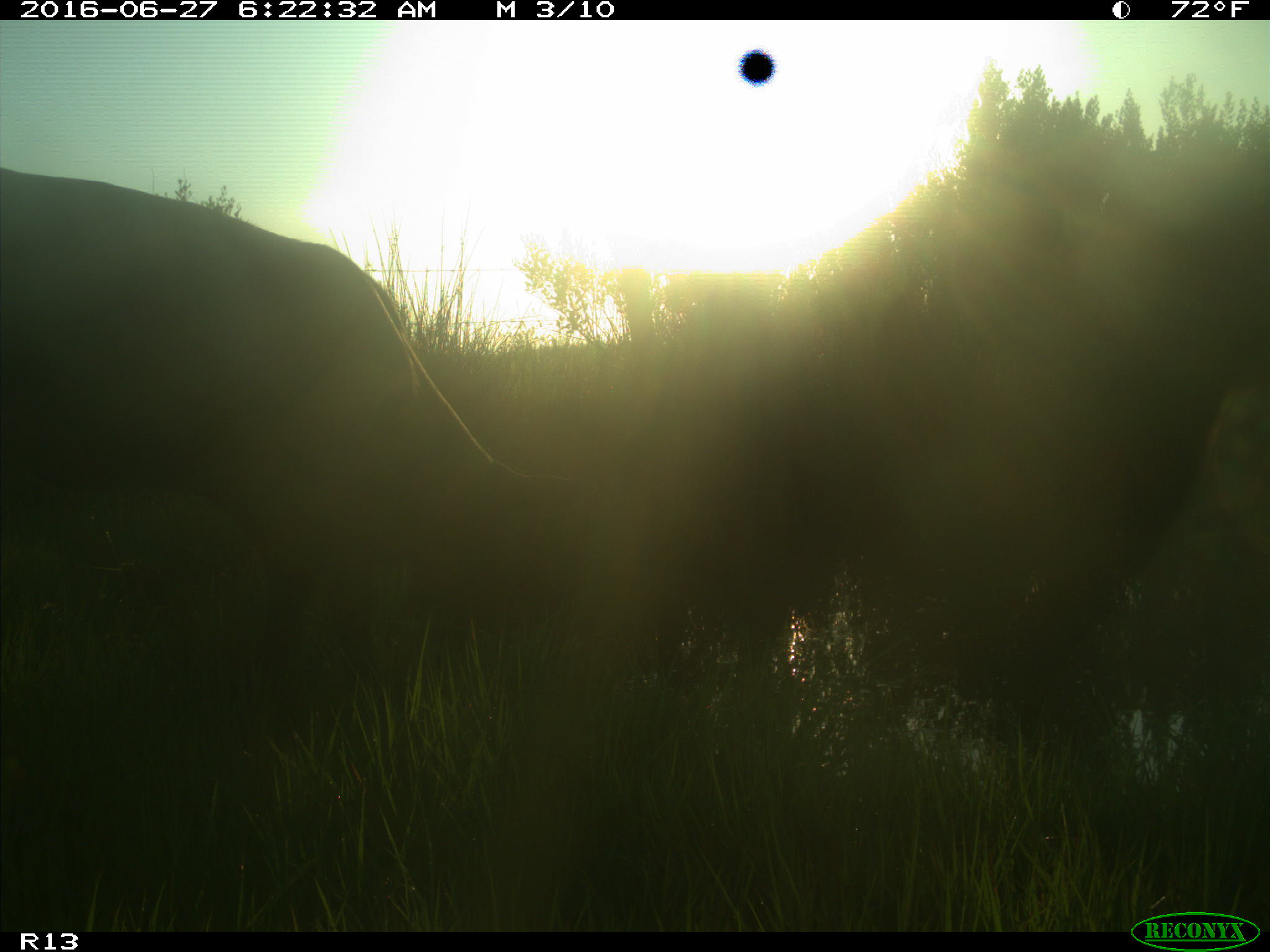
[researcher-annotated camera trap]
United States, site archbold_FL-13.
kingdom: Animalia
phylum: Chordata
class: Mammalia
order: Artiodactyla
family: Bovidae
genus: Bos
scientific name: Bos taurus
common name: domestic cow